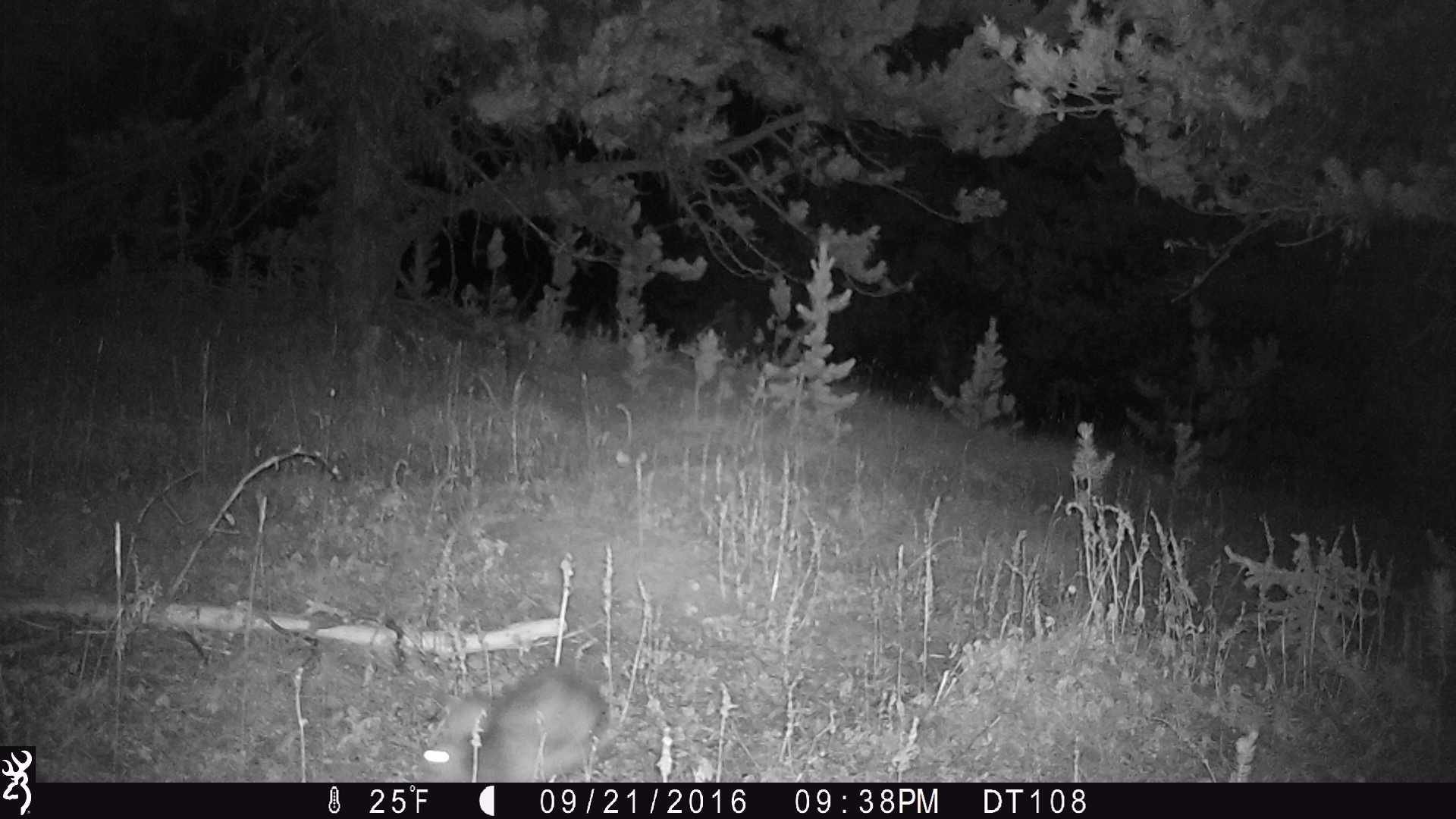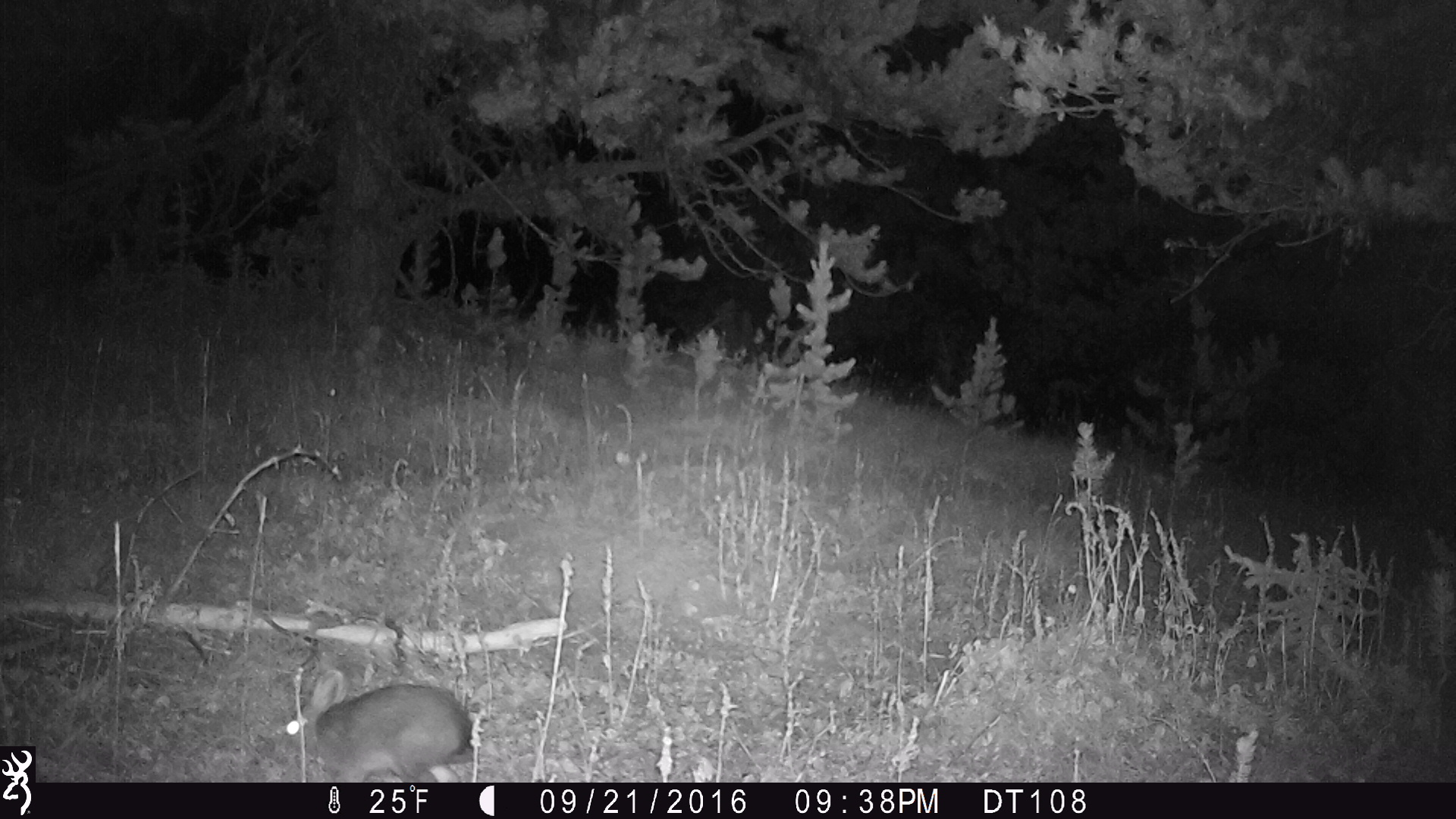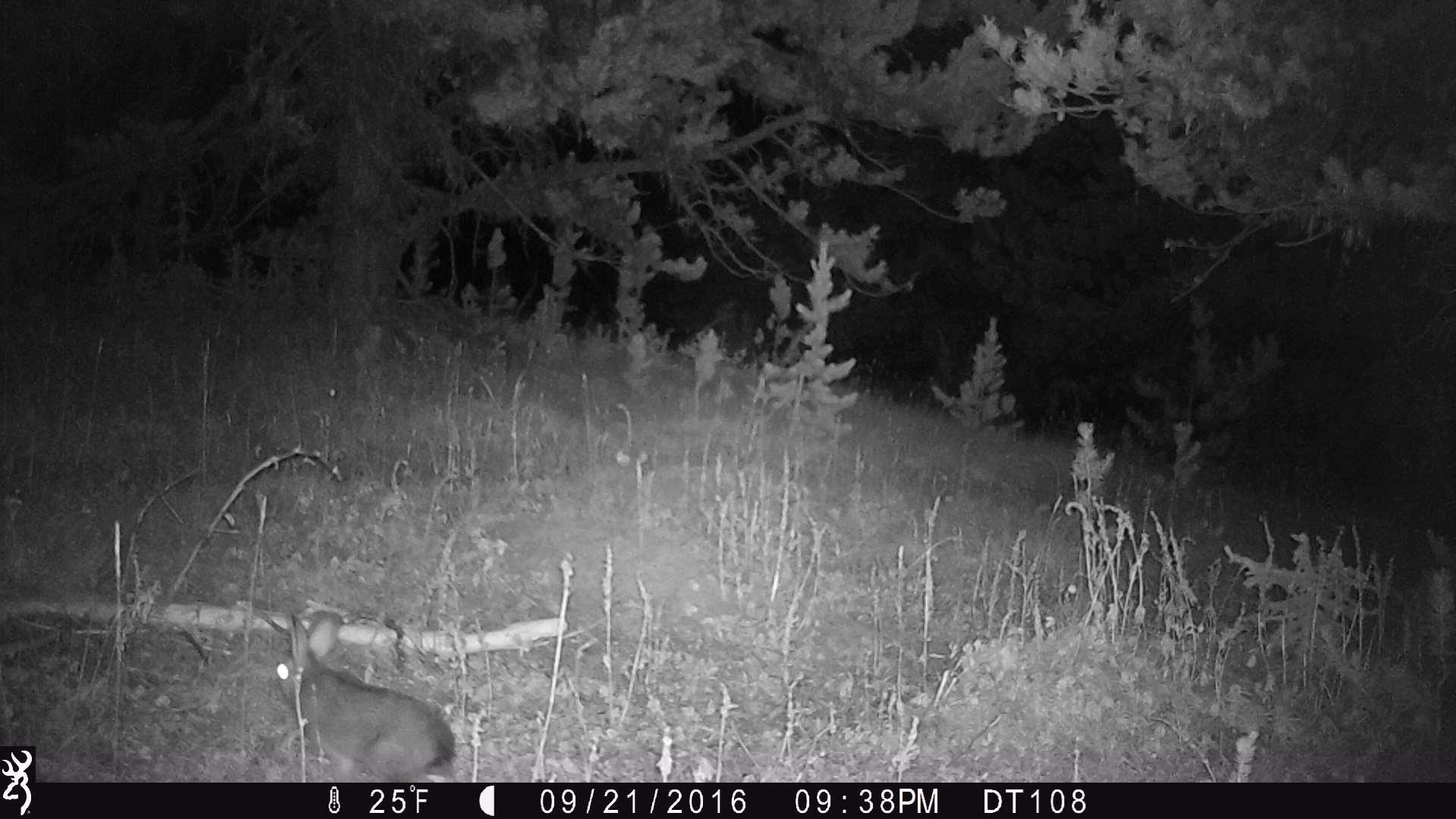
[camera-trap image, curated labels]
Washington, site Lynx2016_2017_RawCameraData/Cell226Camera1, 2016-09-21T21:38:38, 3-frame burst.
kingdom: Animalia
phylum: Chordata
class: Mammalia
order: Lagomorpha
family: Leporidae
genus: Lepus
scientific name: Lepus americanus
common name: snowshoe hare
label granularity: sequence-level